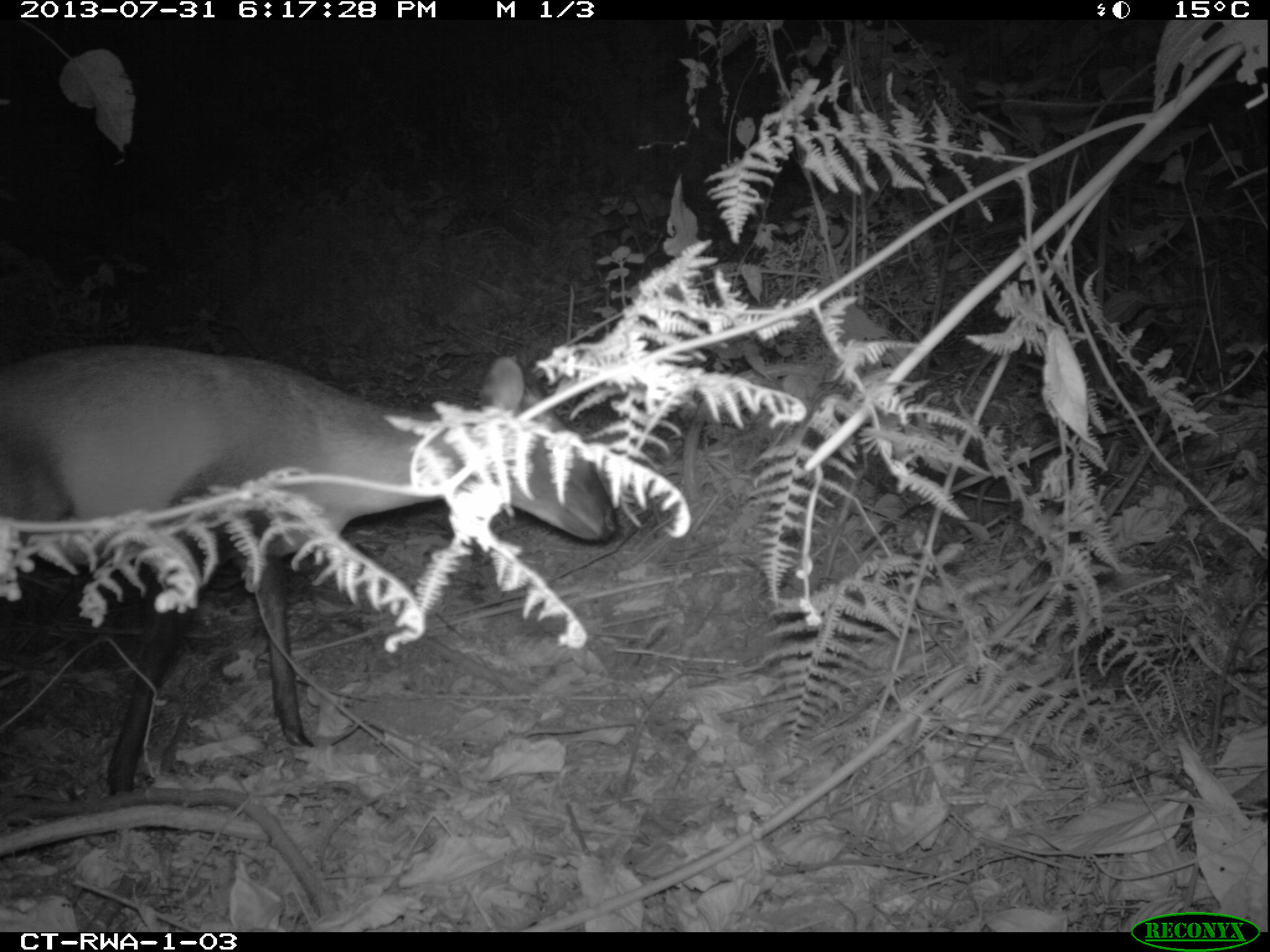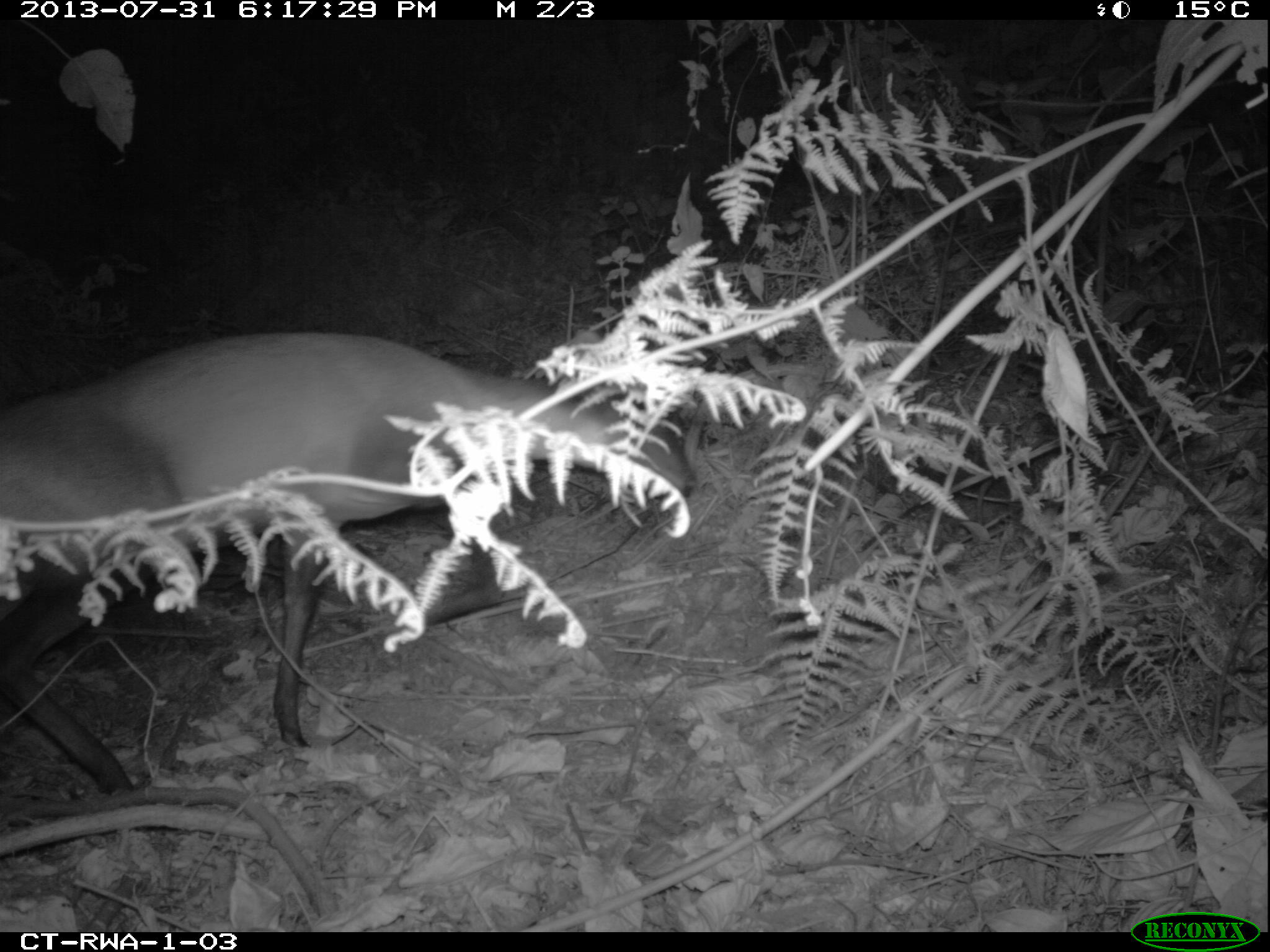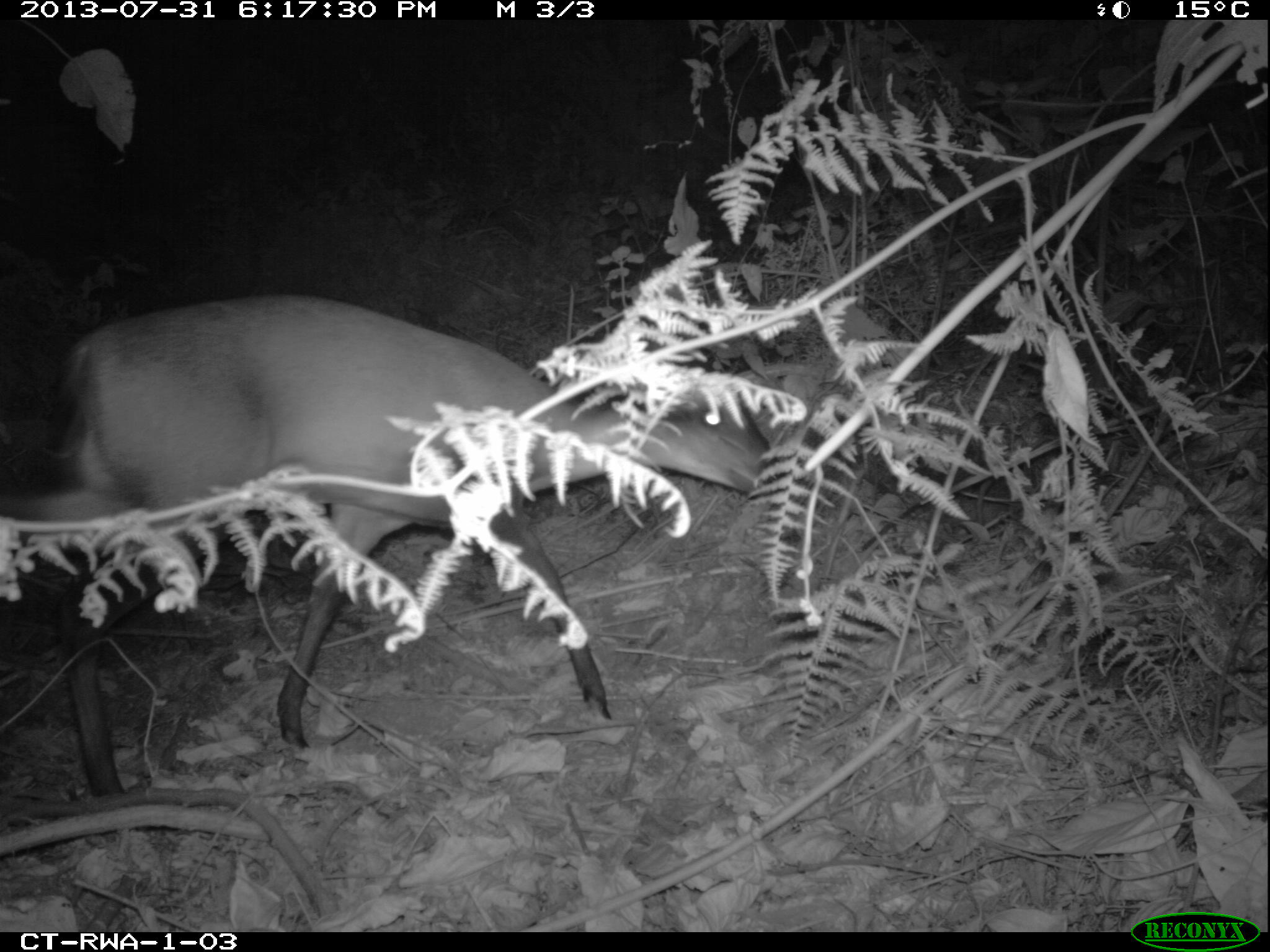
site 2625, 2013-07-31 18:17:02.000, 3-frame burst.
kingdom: Animalia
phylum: Chordata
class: Mammalia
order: Artiodactyla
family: Bovidae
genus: Cephalophus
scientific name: Cephalophus nigrifrons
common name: black-fronted duiker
Cephalophus nigrifrons (black-fronted duiker), count 1.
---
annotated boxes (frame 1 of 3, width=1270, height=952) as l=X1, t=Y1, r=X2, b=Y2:
cephalophus nigrifrons: l=0, t=334, r=618, b=800